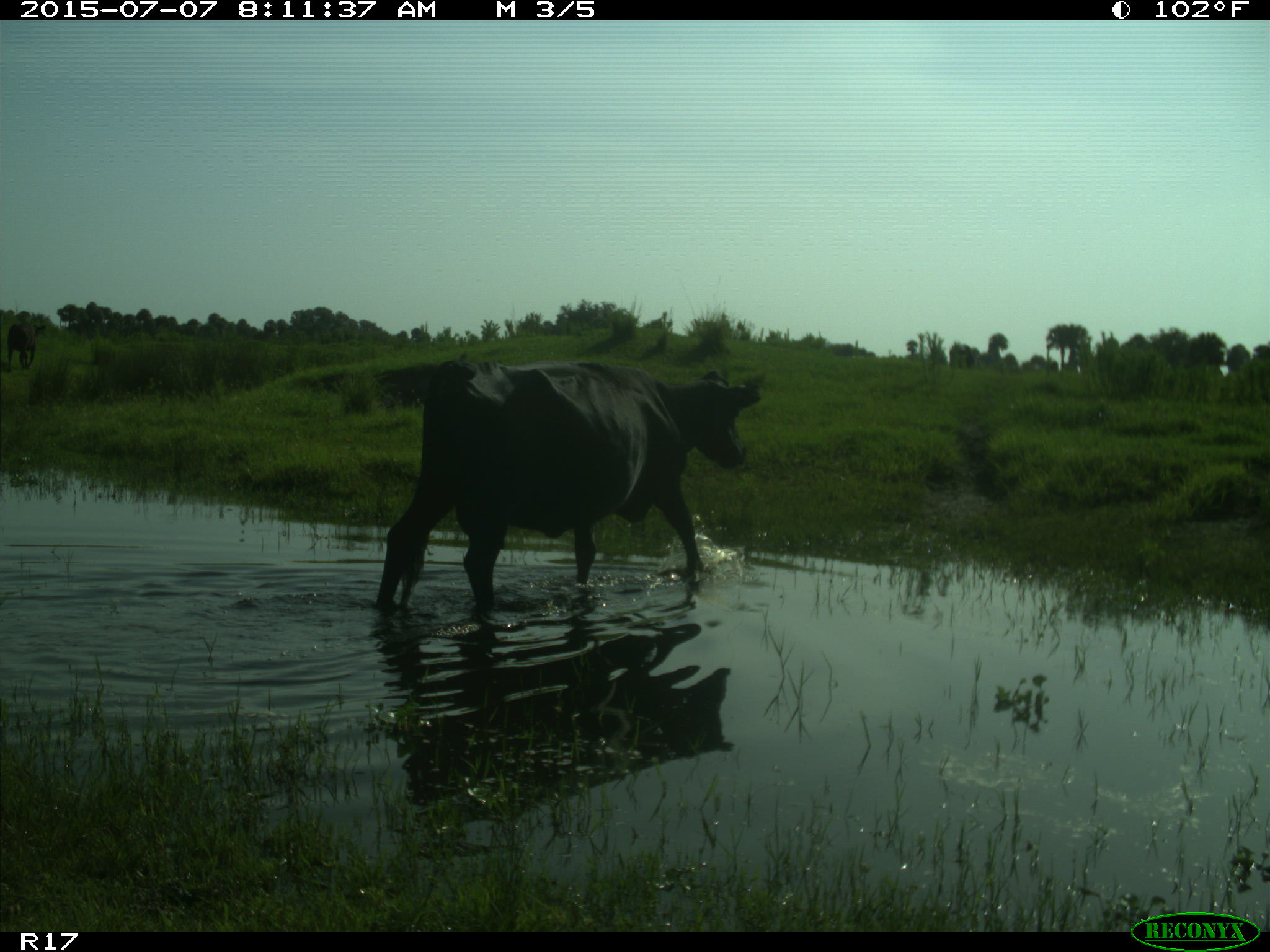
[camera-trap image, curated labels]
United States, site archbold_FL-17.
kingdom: Animalia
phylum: Chordata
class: Mammalia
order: Artiodactyla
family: Bovidae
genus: Bos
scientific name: Bos taurus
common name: domestic cow